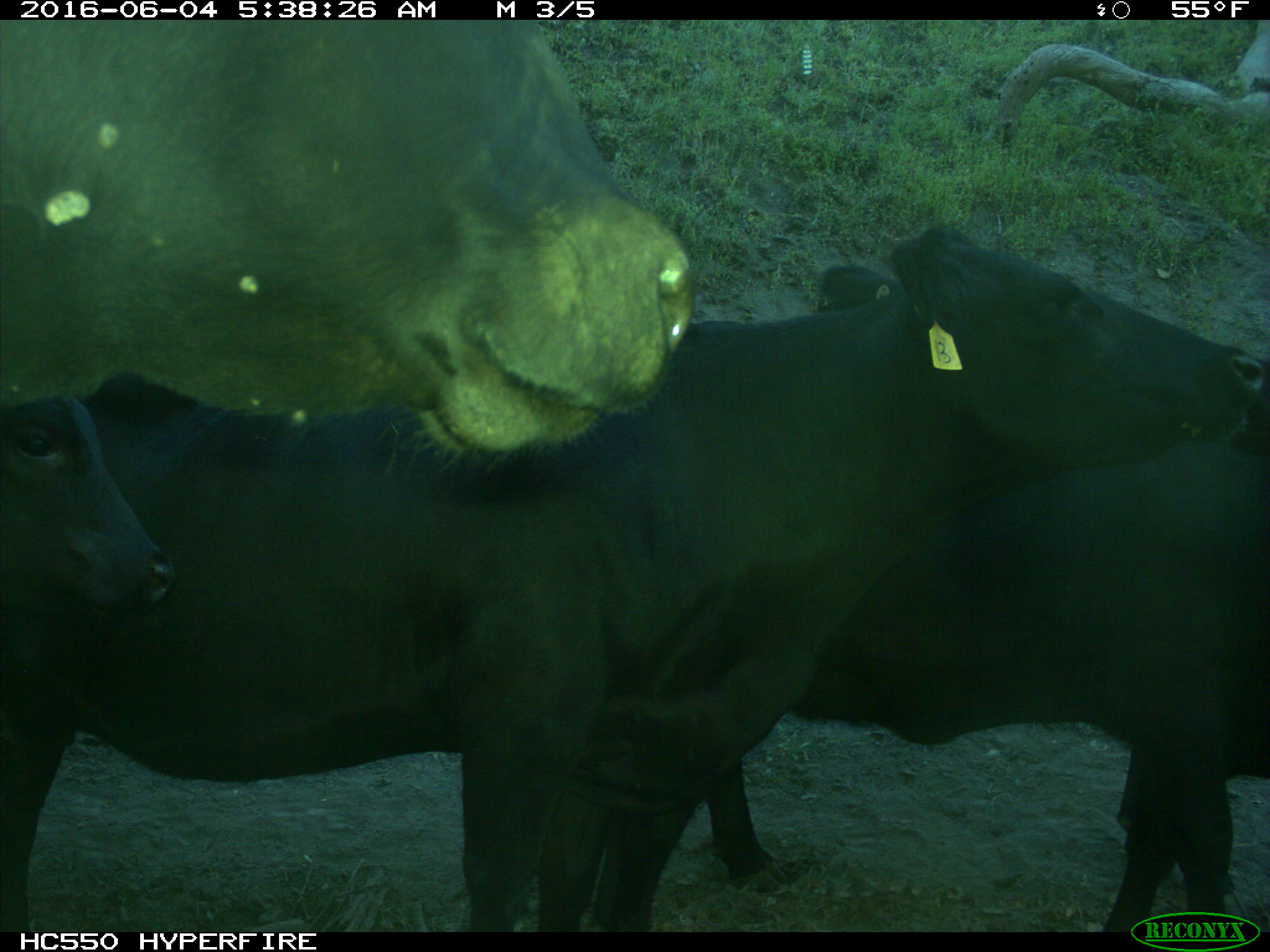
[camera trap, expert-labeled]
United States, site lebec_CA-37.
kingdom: Animalia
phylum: Chordata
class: Mammalia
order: Artiodactyla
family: Bovidae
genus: Bos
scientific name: Bos taurus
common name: domestic cow